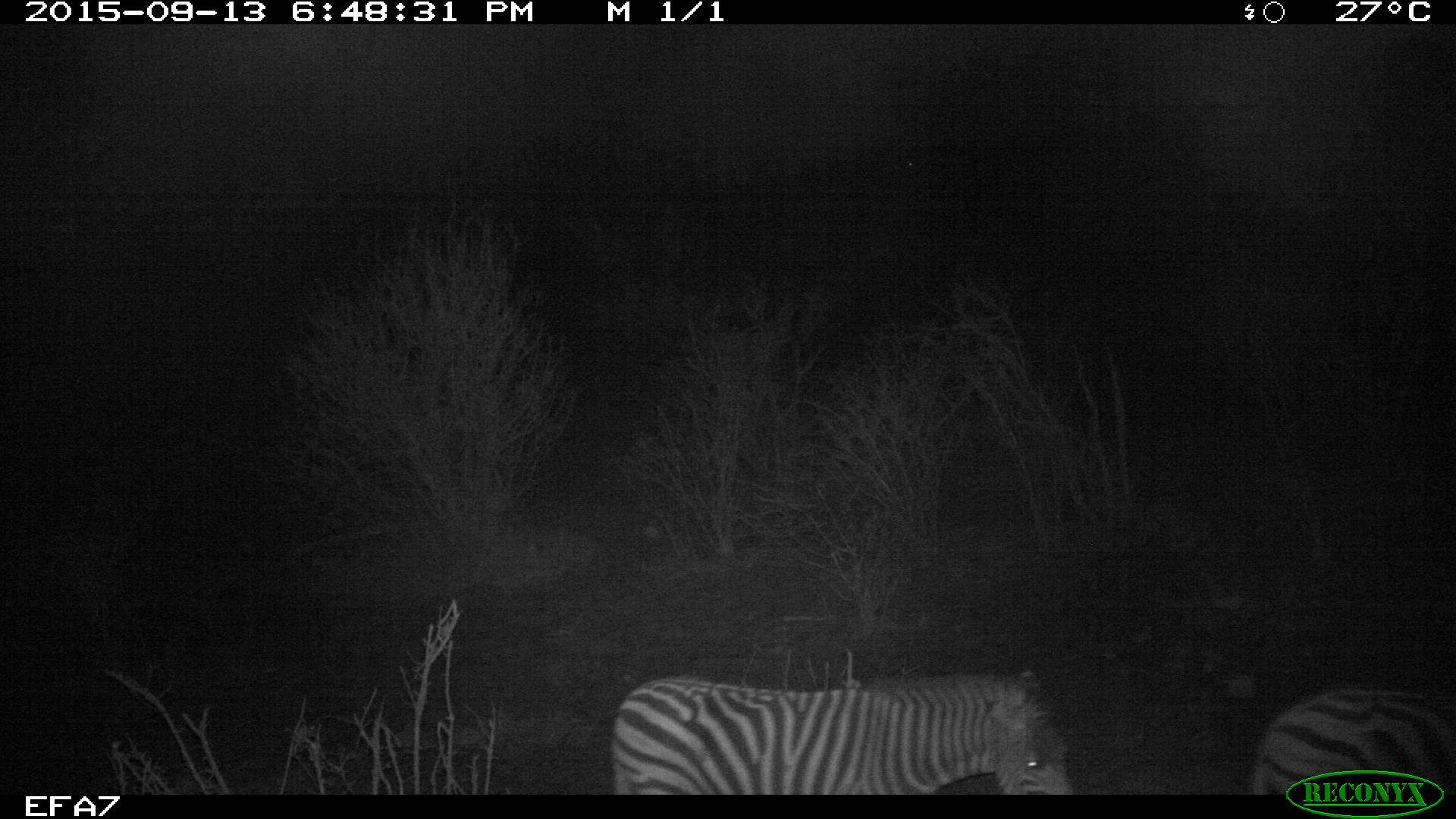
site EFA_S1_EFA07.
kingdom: Animalia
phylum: Chordata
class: Mammalia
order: Perissodactyla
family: Equidae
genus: Equus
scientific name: Equus quagga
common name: plains zebra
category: zebraplains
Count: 2.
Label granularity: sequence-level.